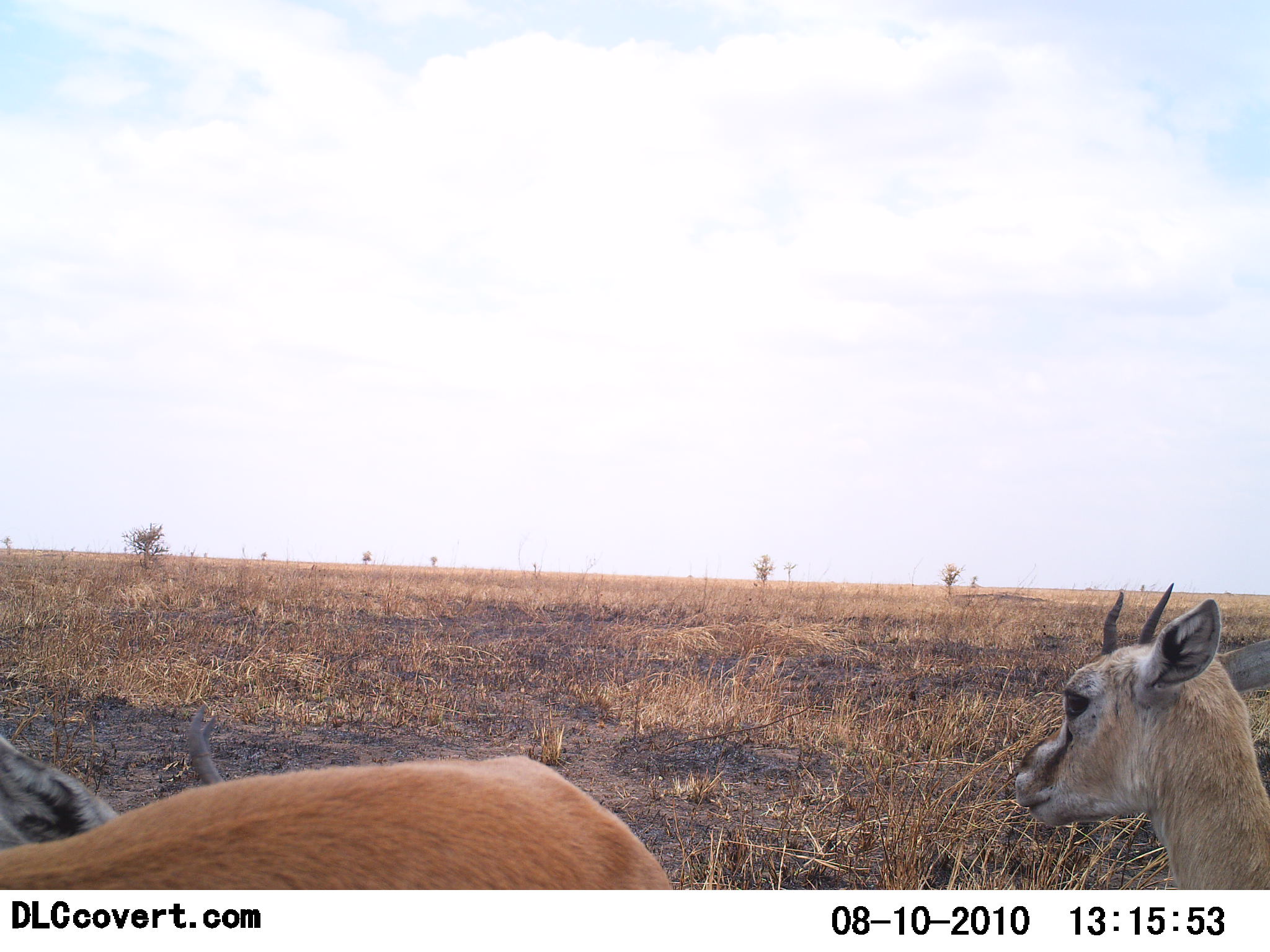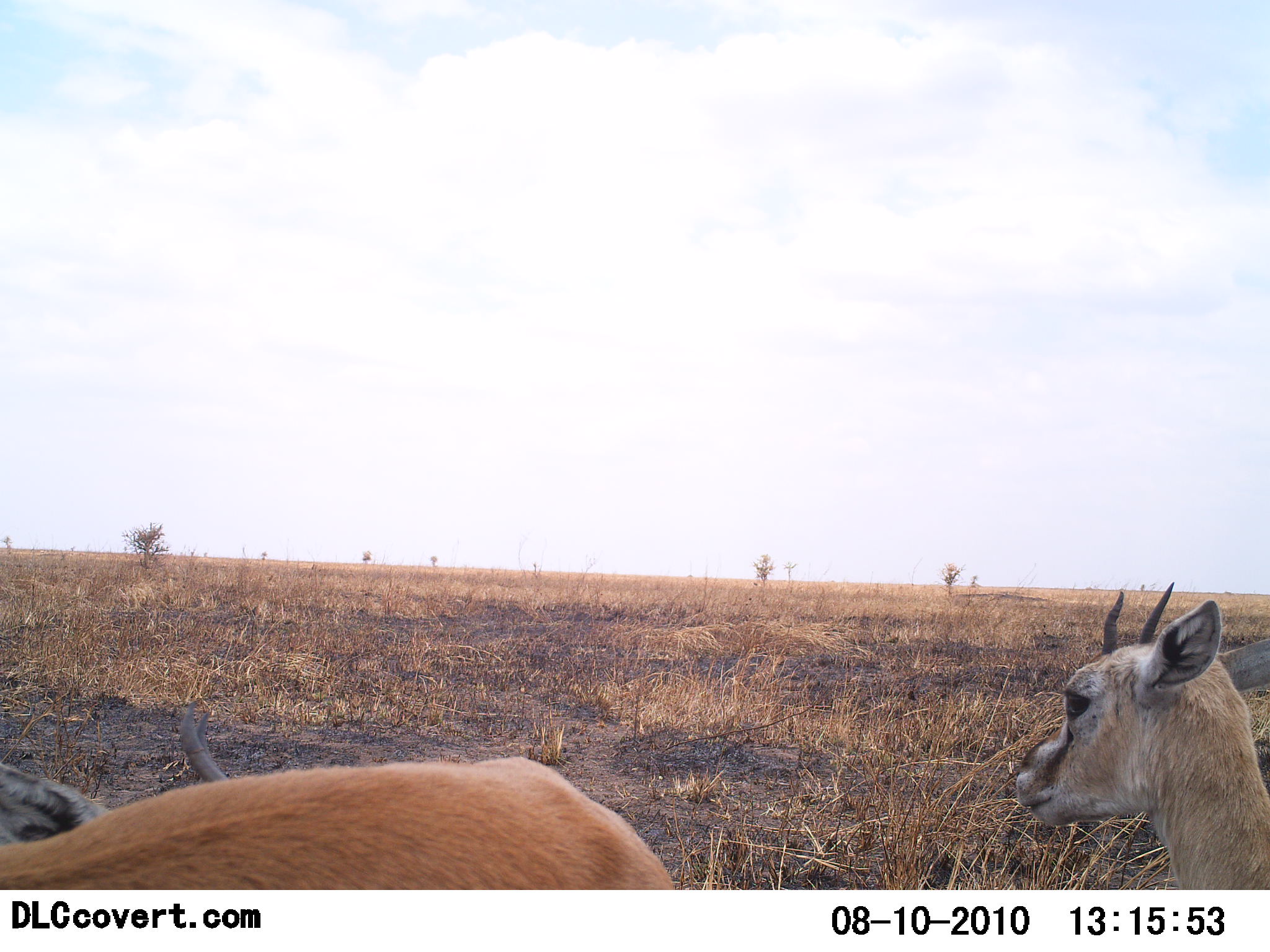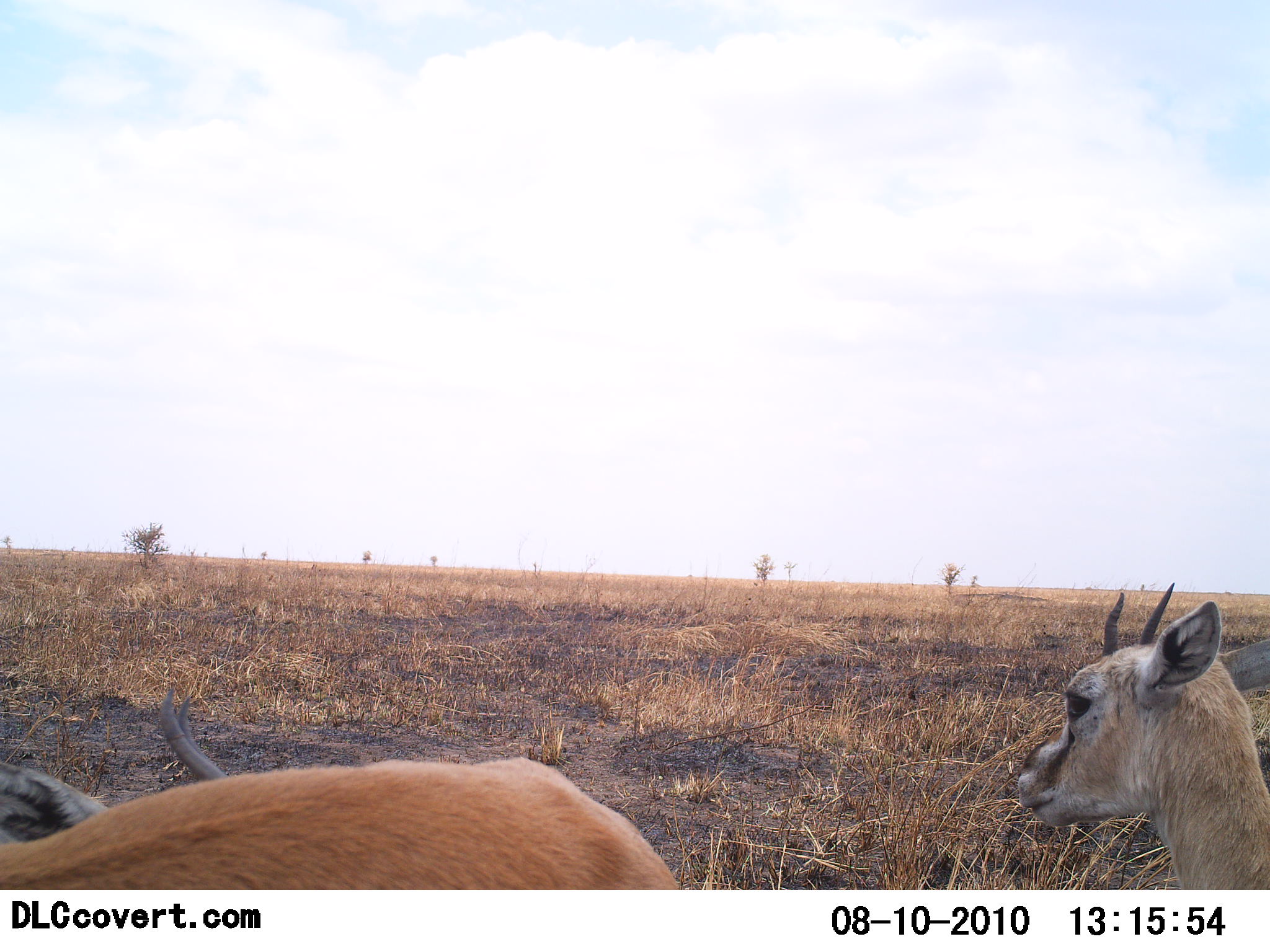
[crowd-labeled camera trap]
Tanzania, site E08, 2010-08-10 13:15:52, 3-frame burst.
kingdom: Animalia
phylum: Chordata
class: Mammalia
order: Artiodactyla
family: Bovidae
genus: Eudorcas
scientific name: Eudorcas thomsonii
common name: thomson's gazelle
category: gazellethomsons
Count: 2.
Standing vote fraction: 73%.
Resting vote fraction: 13%.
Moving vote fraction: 13%.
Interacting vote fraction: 0%.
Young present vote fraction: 7%.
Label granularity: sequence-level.